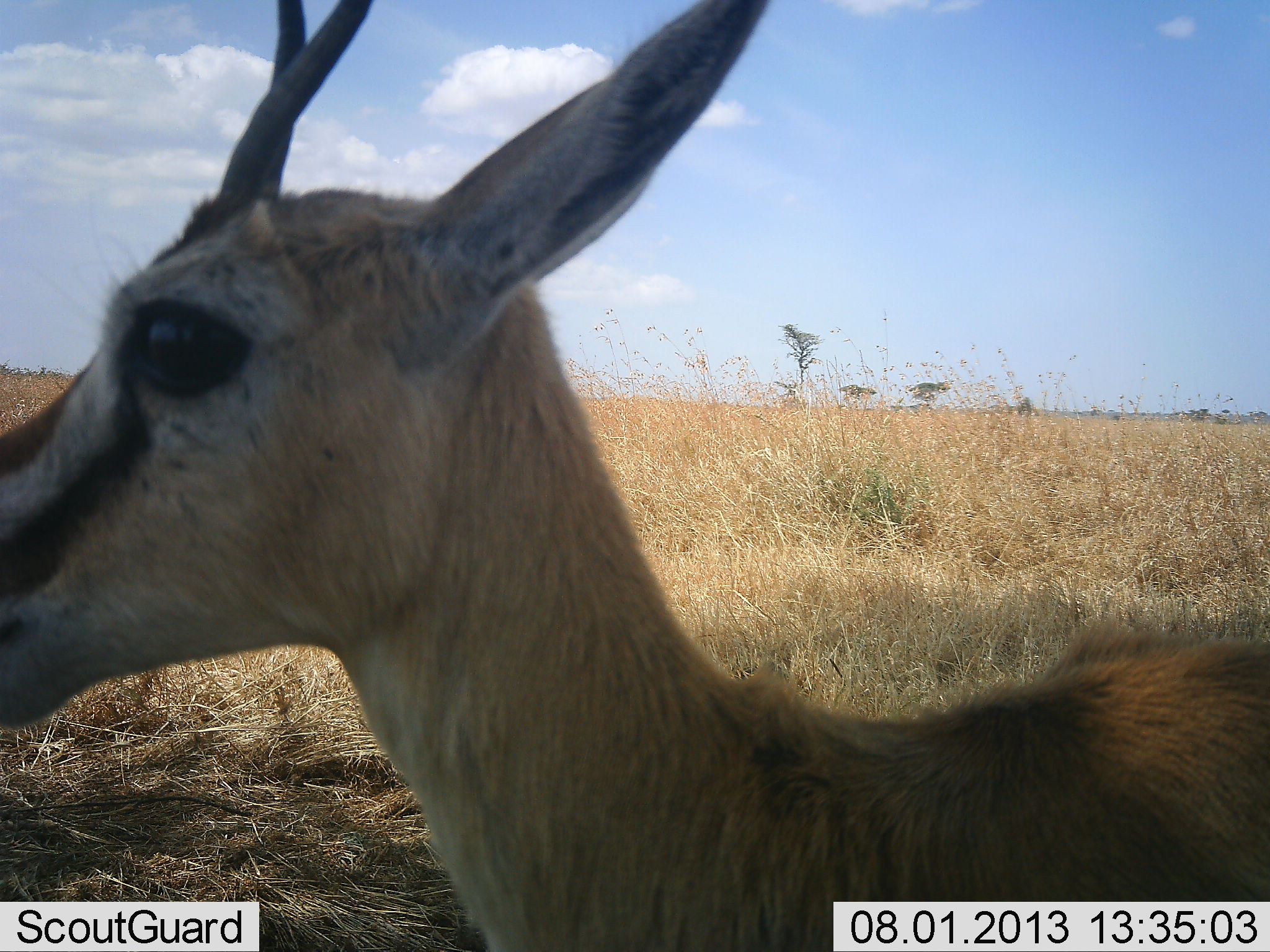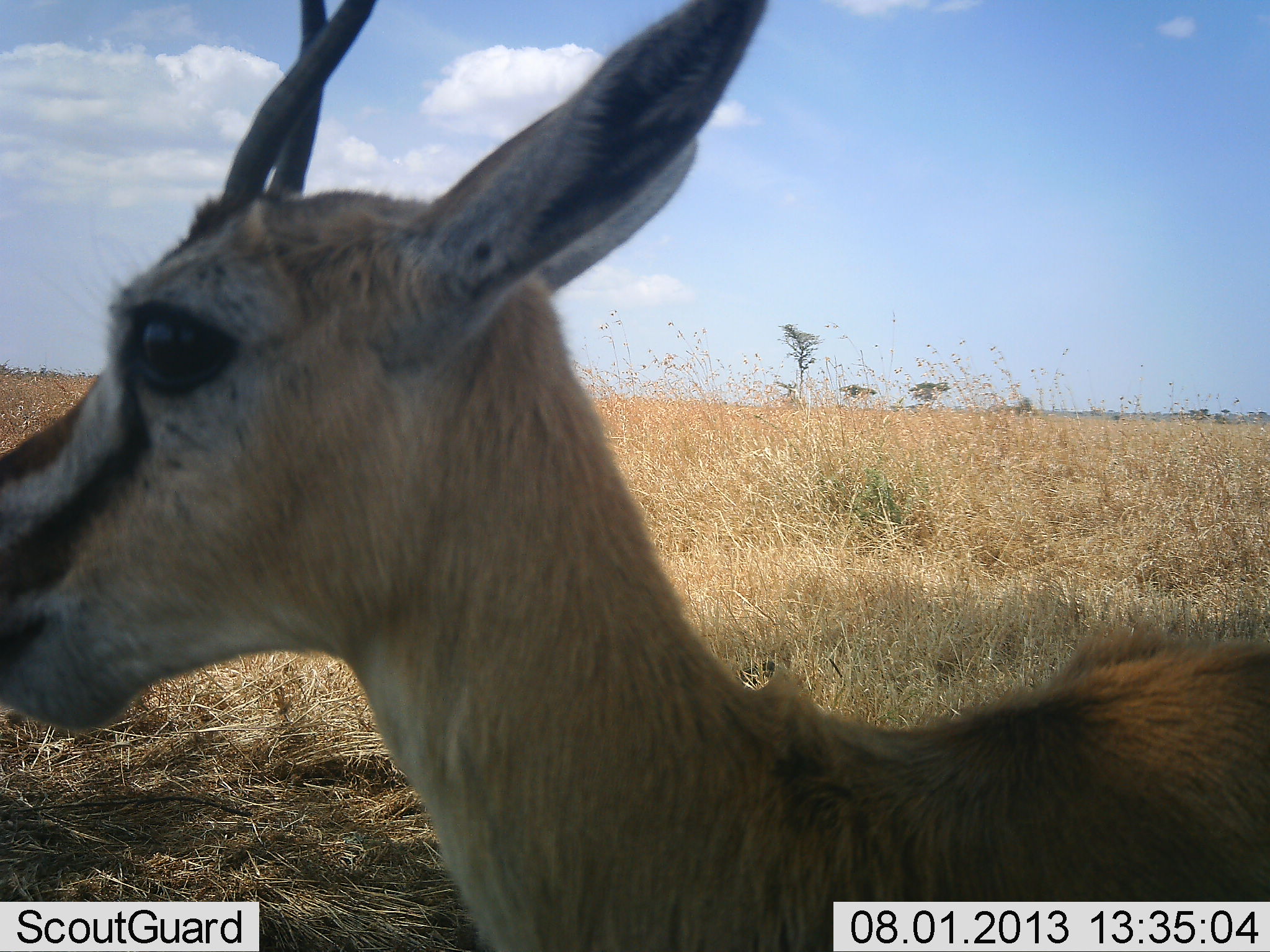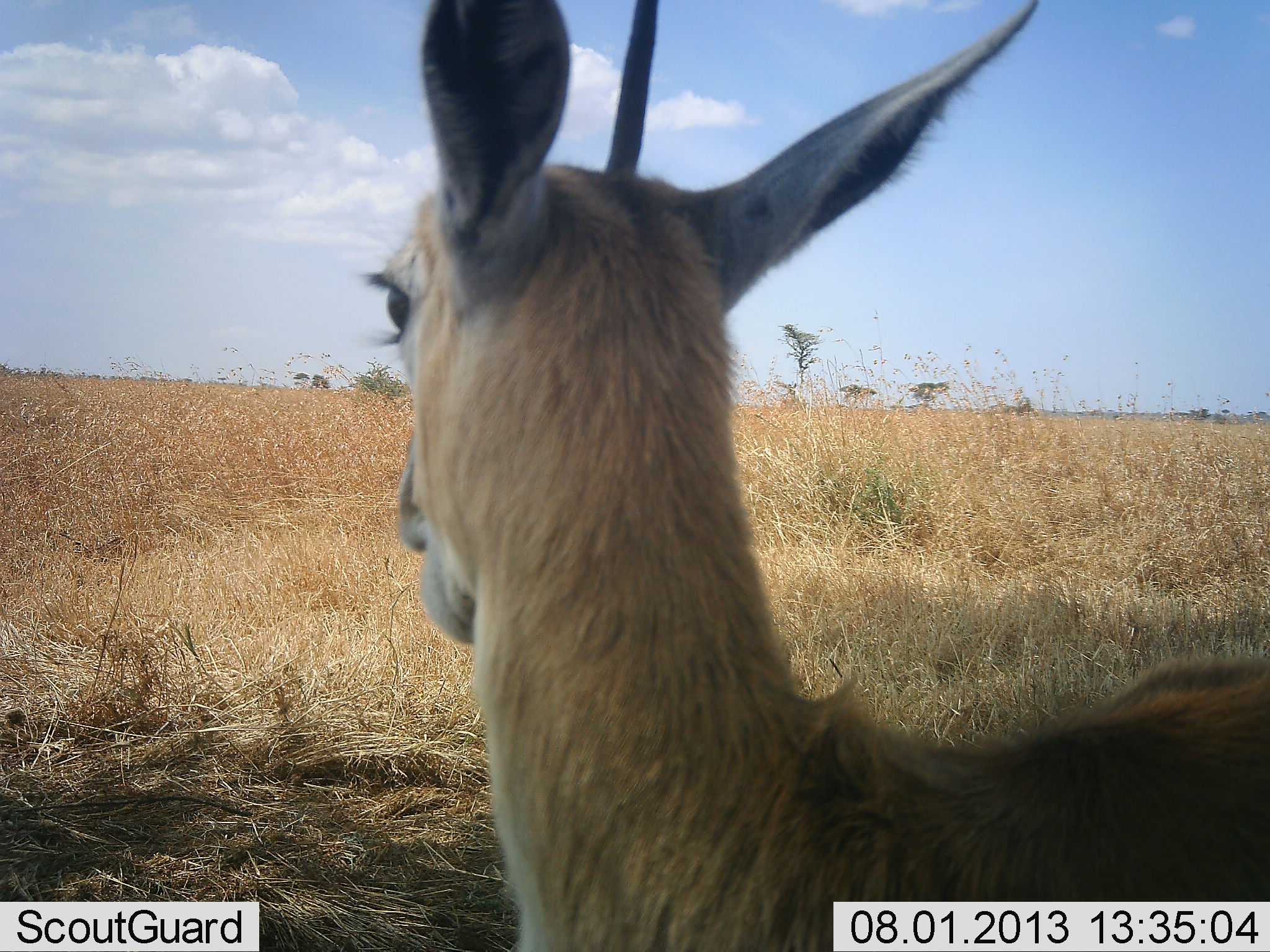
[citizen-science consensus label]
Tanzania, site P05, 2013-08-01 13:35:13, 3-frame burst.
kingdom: Animalia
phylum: Chordata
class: Mammalia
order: Artiodactyla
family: Bovidae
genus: Eudorcas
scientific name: Eudorcas thomsonii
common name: thomson's gazelle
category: gazellethomsons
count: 1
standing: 92%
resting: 0%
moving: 8%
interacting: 0%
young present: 0%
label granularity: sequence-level